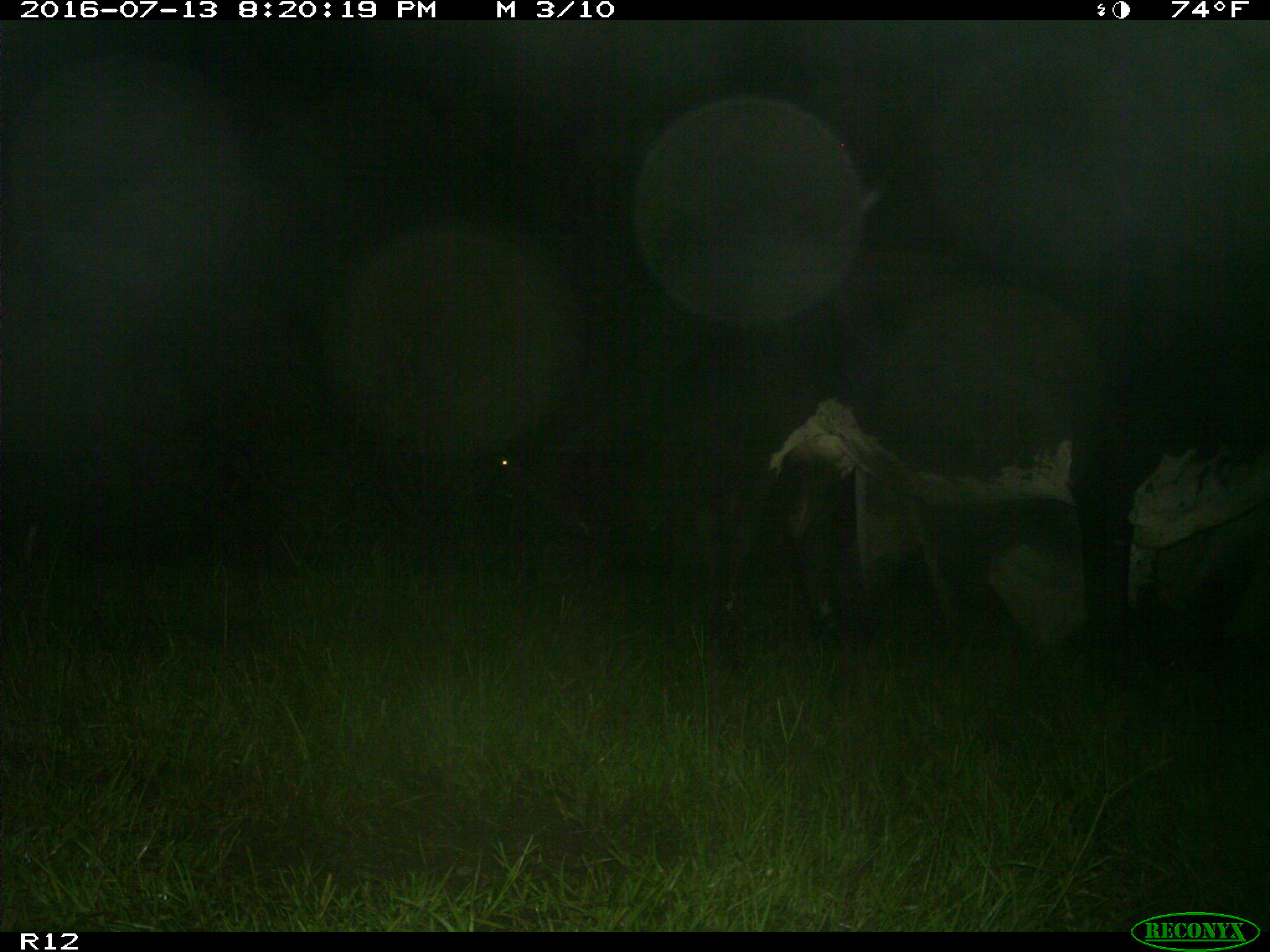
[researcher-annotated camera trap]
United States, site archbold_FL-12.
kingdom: Animalia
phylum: Chordata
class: Mammalia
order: Artiodactyla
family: Bovidae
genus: Bos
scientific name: Bos taurus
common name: domestic cow